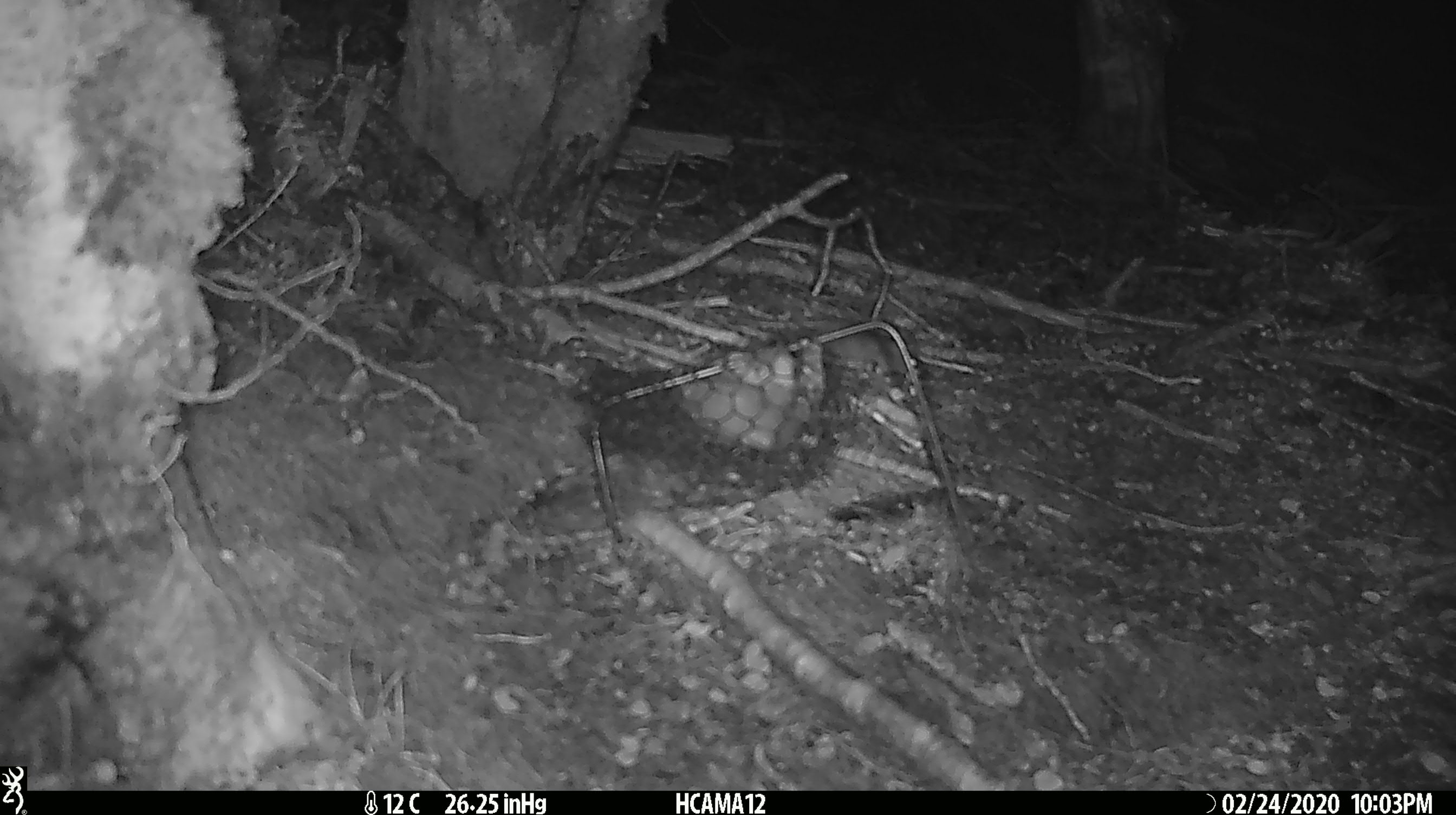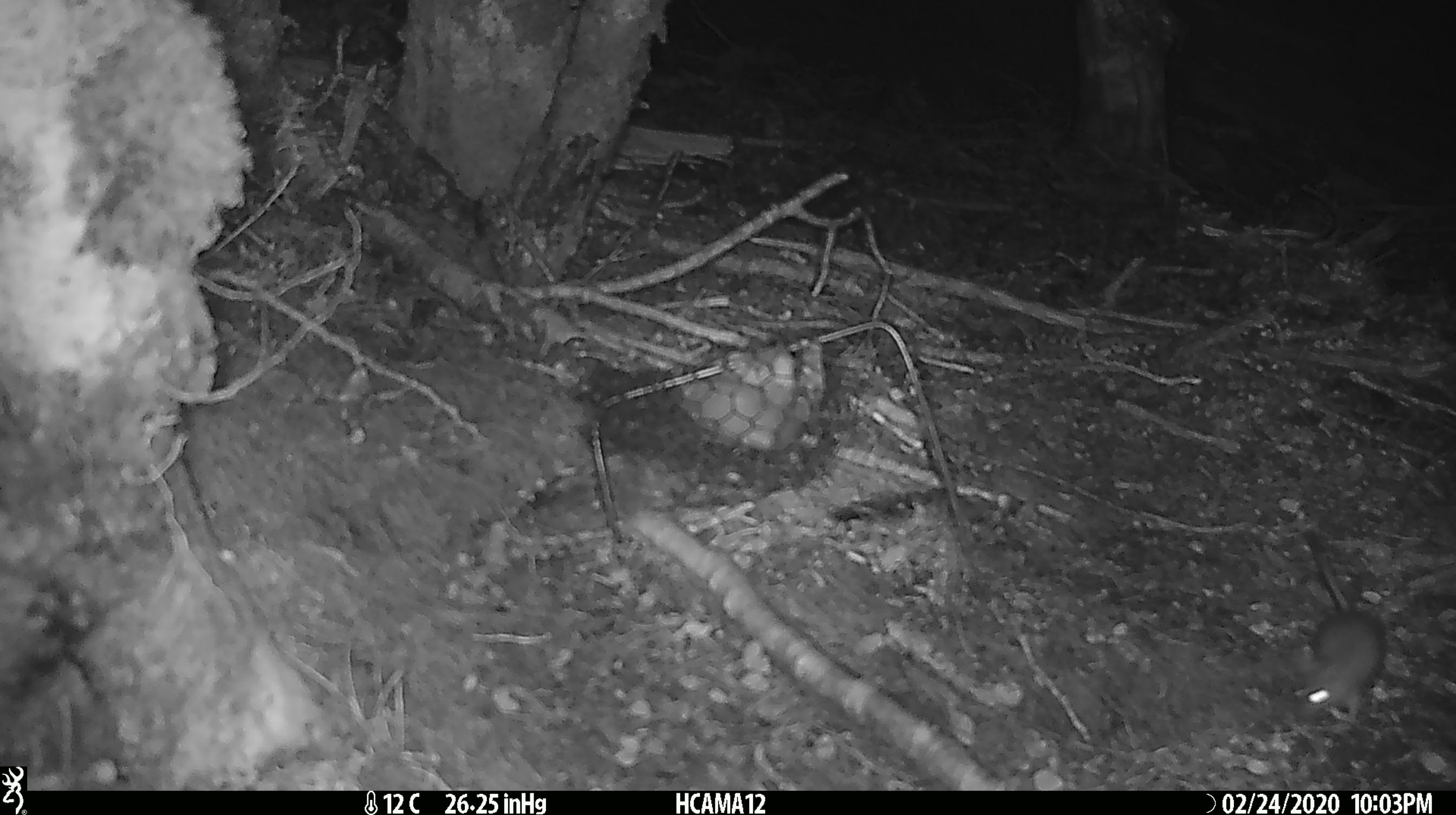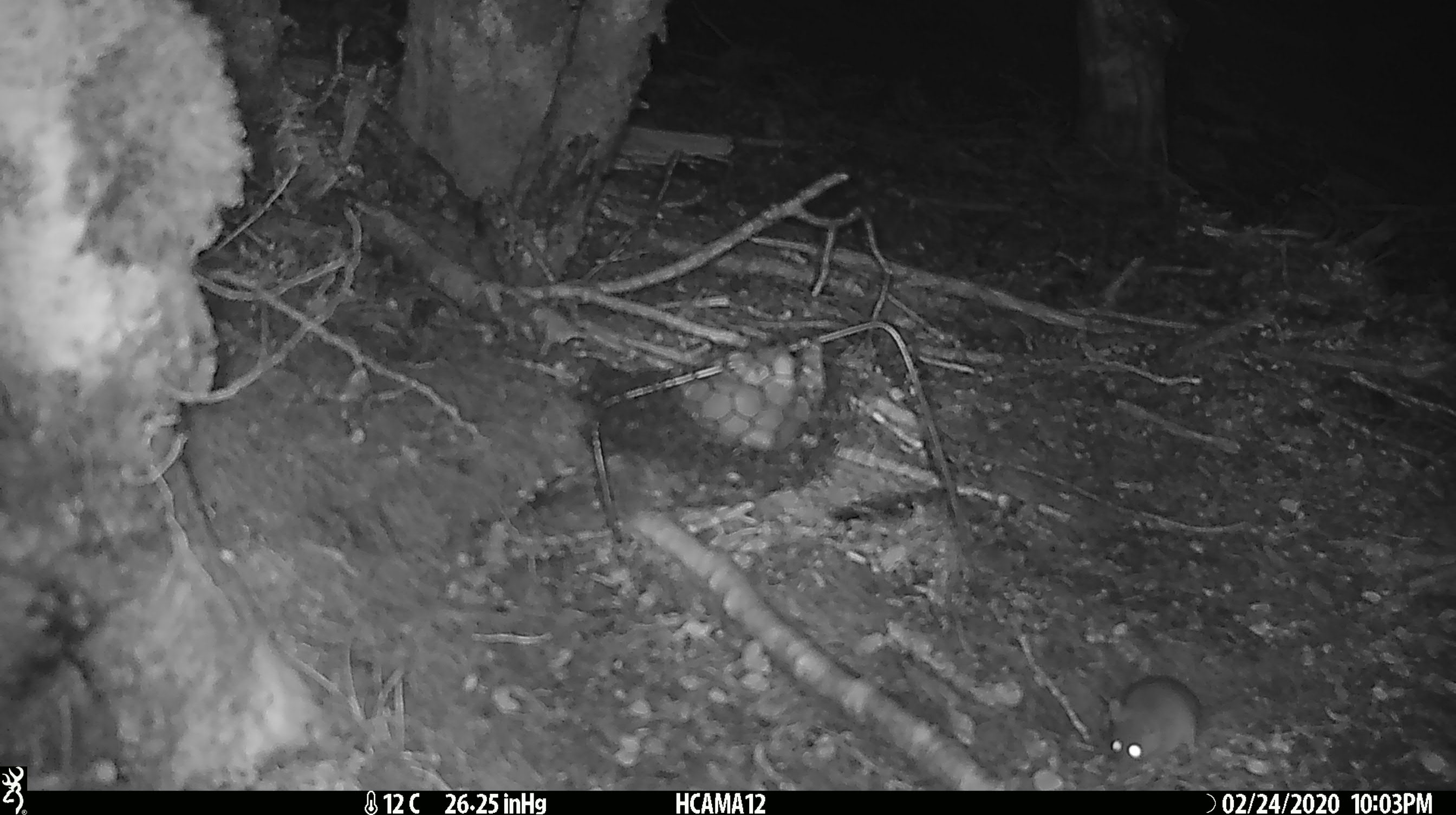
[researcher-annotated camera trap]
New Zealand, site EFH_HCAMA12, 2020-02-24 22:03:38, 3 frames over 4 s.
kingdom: Animalia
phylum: Chordata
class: Mammalia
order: Rodentia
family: Muridae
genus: Mus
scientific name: Mus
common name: mouse